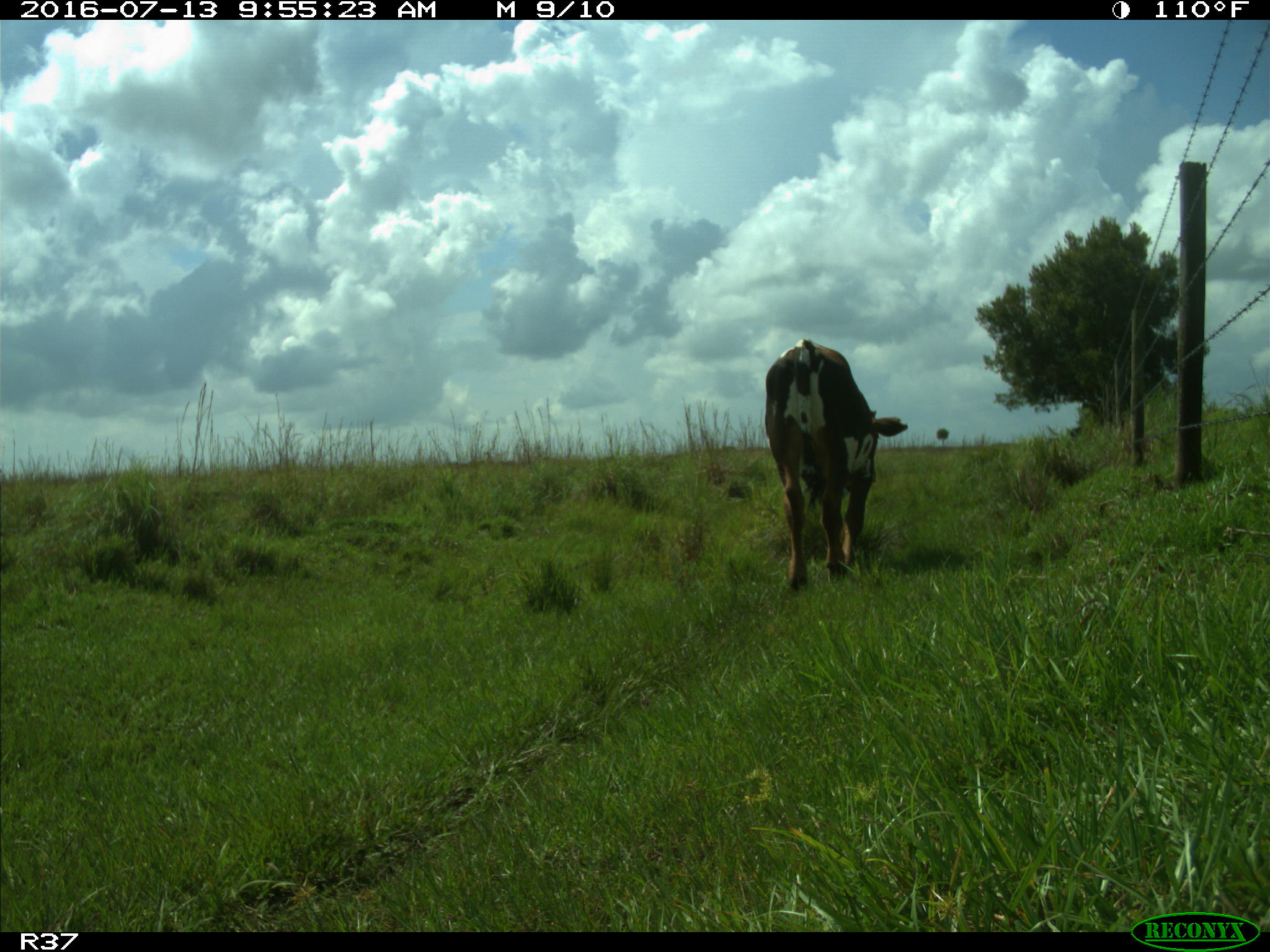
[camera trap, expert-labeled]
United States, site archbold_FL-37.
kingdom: Animalia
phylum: Chordata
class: Mammalia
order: Artiodactyla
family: Bovidae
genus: Bos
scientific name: Bos taurus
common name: domestic cow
Bos taurus (domestic cow).